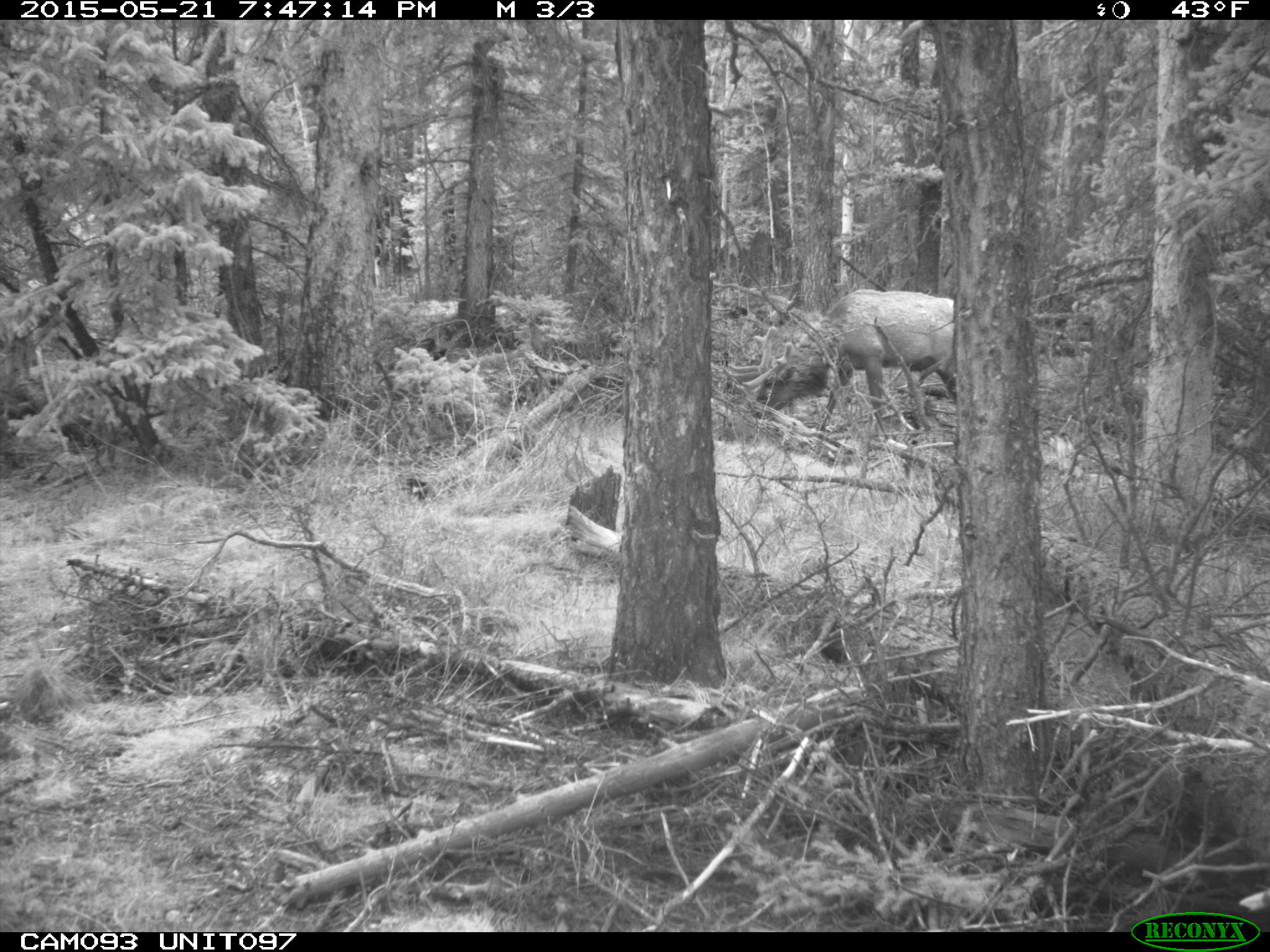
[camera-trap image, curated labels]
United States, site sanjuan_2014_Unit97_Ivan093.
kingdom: Animalia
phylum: Chordata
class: Mammalia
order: Artiodactyla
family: Cervidae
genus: Cervus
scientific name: Cervus elaphus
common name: red deer